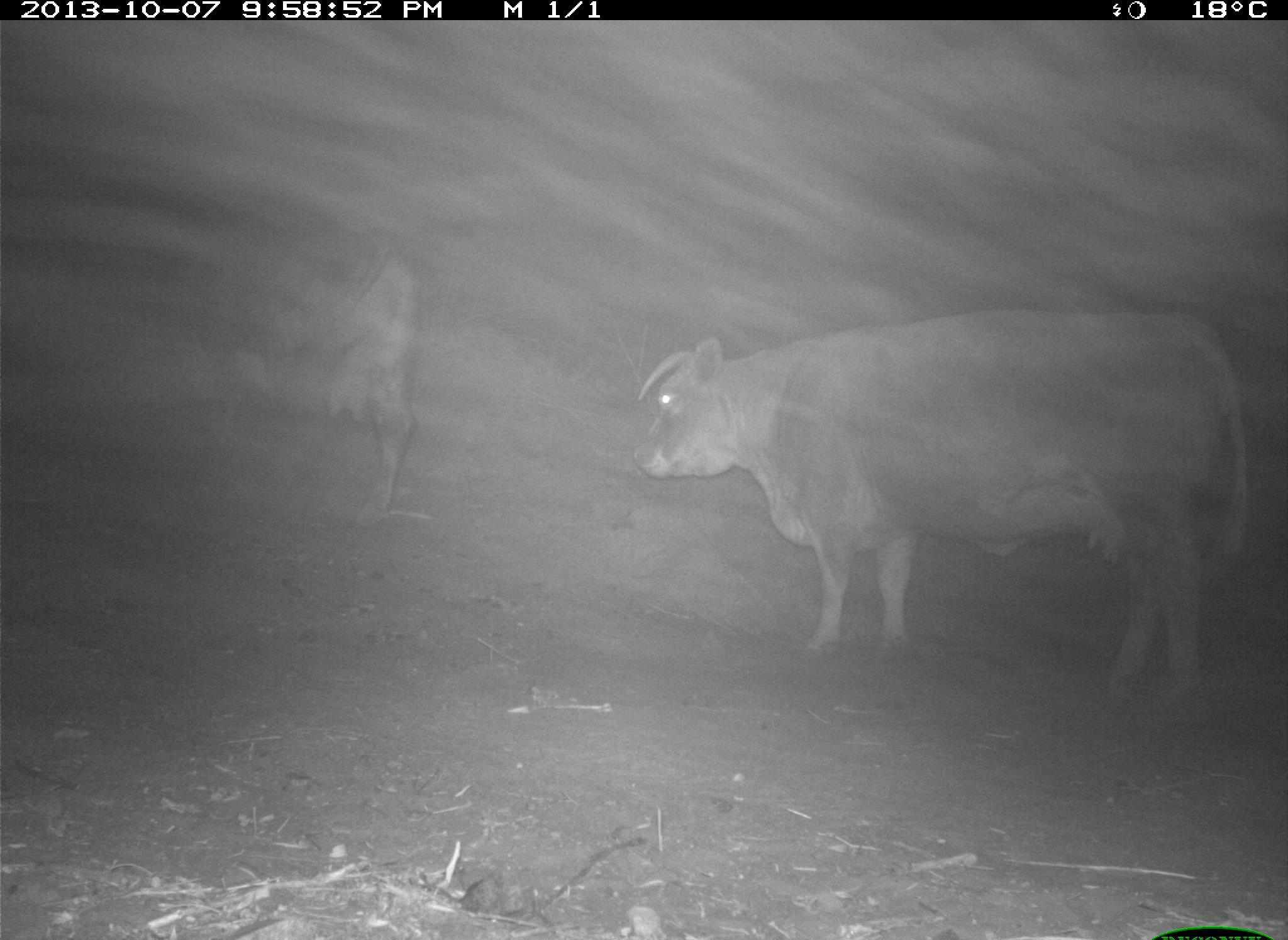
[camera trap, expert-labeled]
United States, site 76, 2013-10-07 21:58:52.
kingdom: Animalia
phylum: Chordata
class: Mammalia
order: Artiodactyla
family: Bovidae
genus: Bos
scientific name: Bos taurus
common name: cow